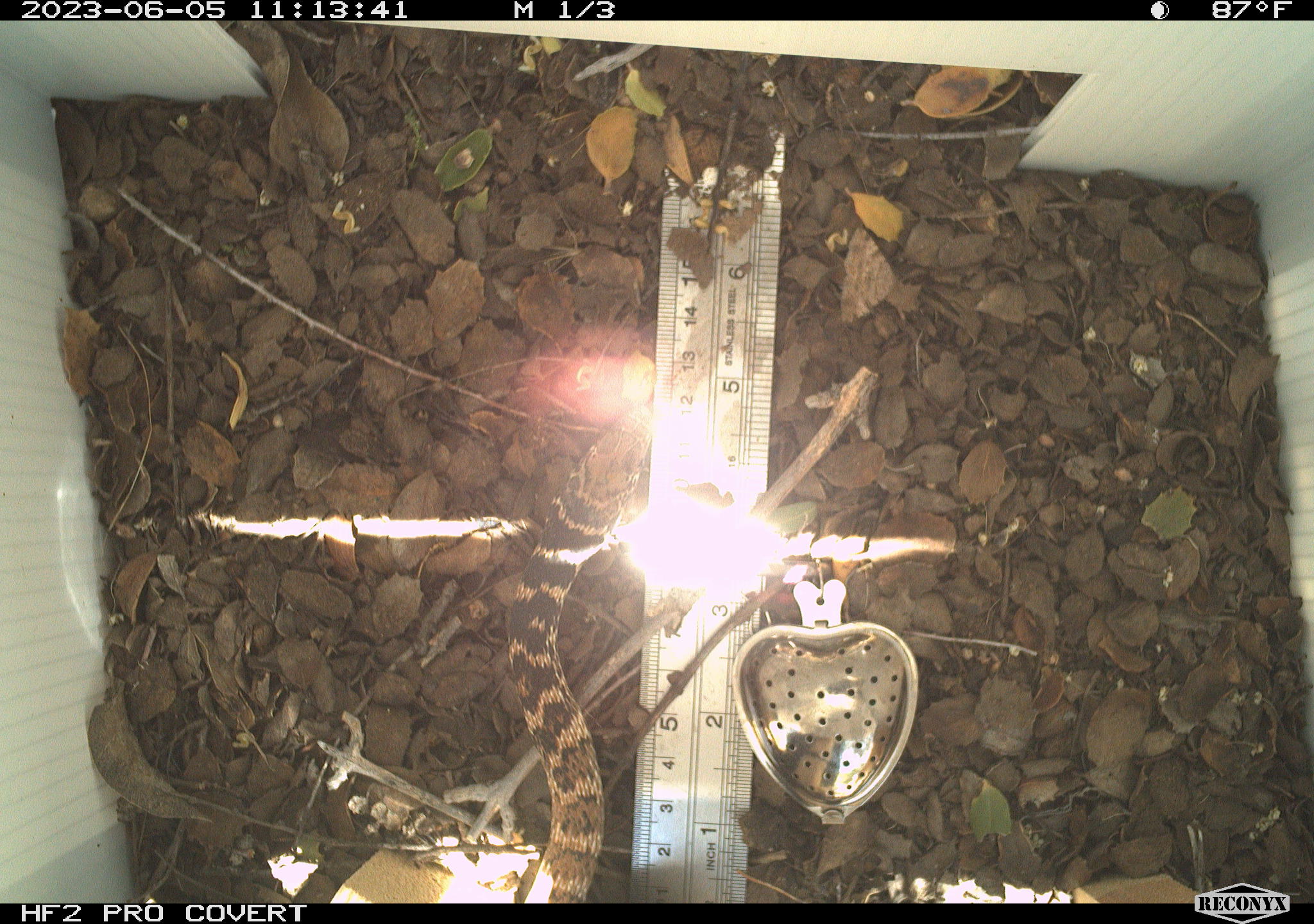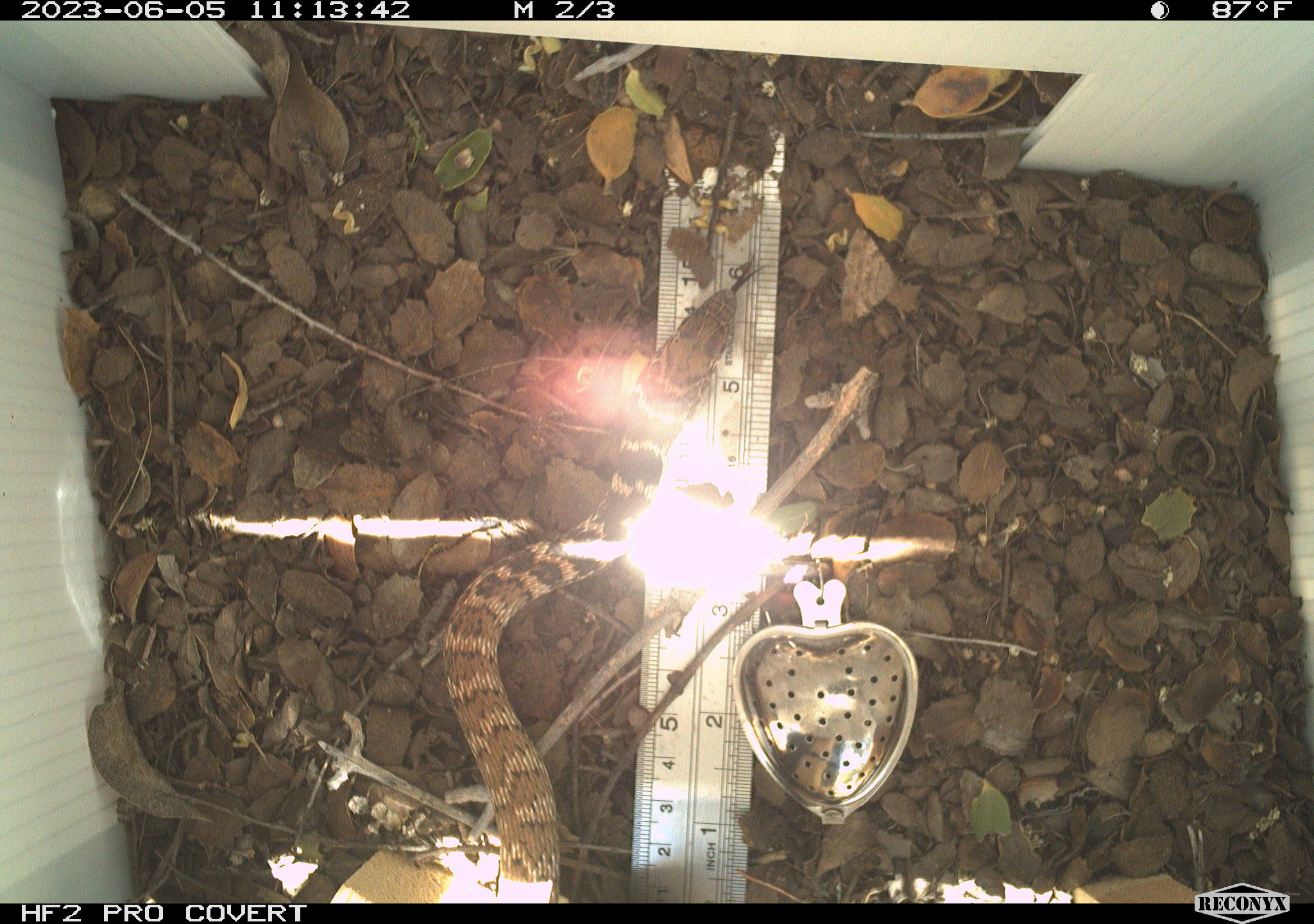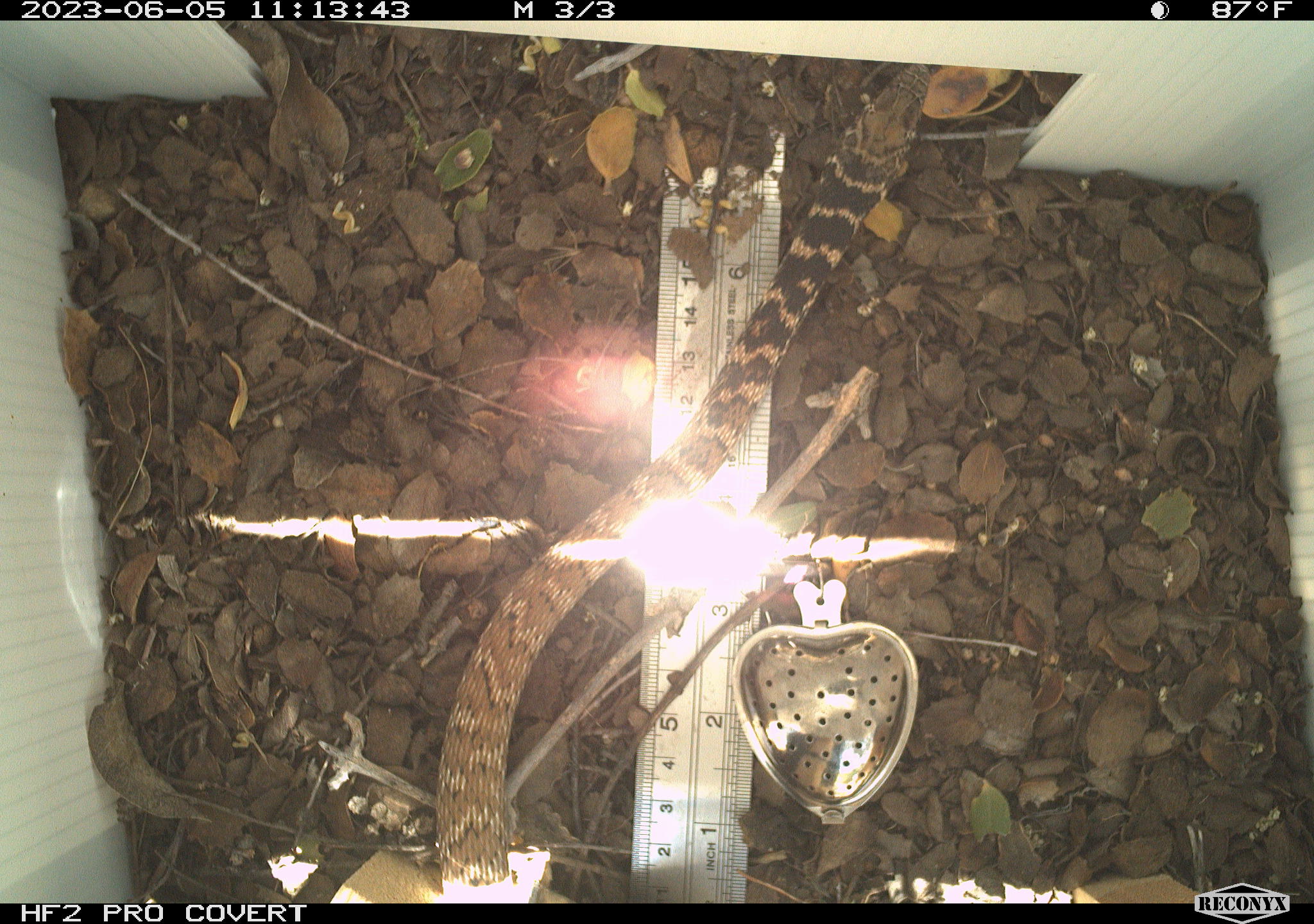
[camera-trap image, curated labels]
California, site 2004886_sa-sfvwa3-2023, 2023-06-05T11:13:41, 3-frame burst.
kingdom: Animalia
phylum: Chordata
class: Reptilia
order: Squamata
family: Colubridae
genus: Masticophis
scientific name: Masticophis flagellum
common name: coachwhip